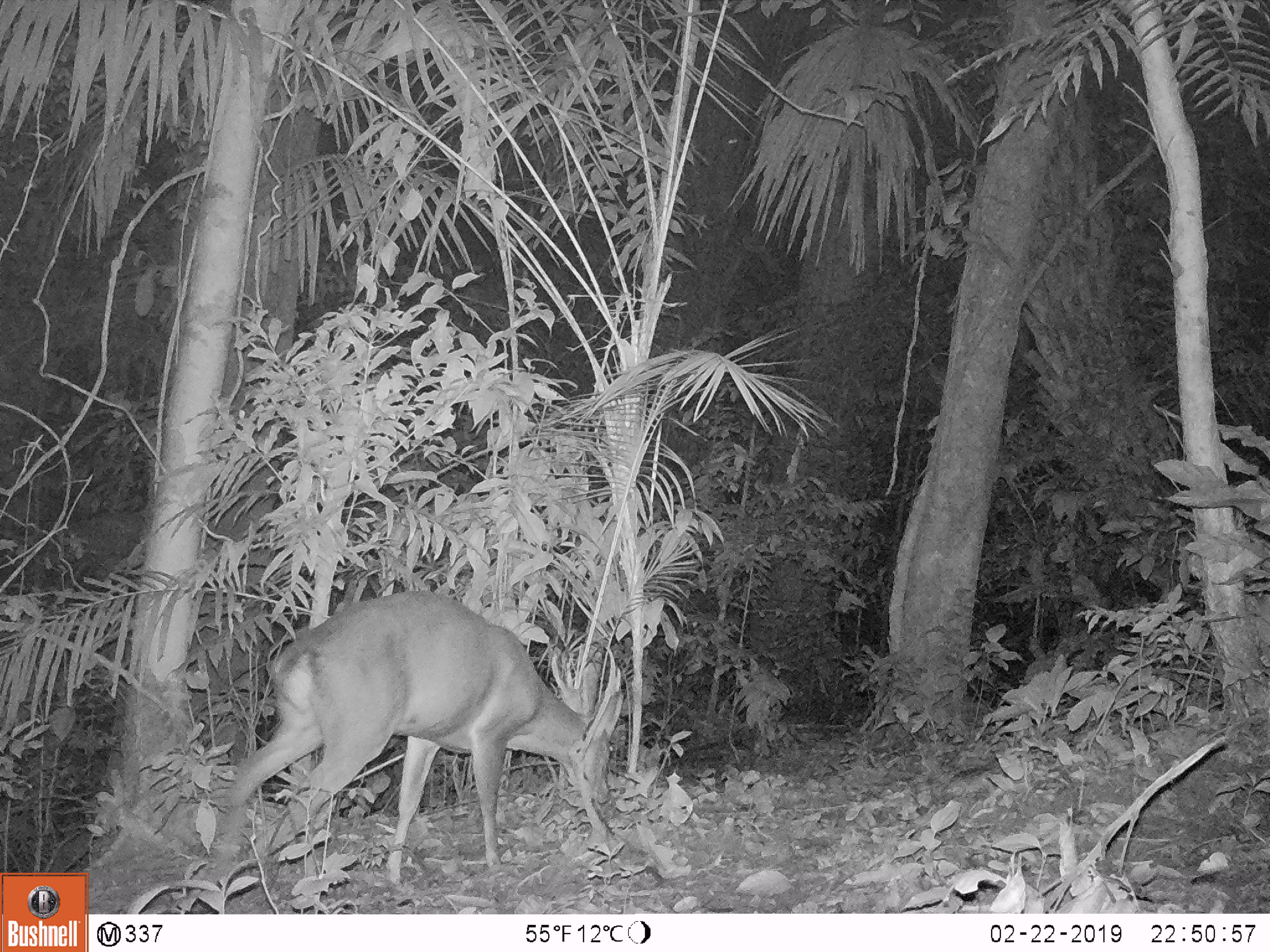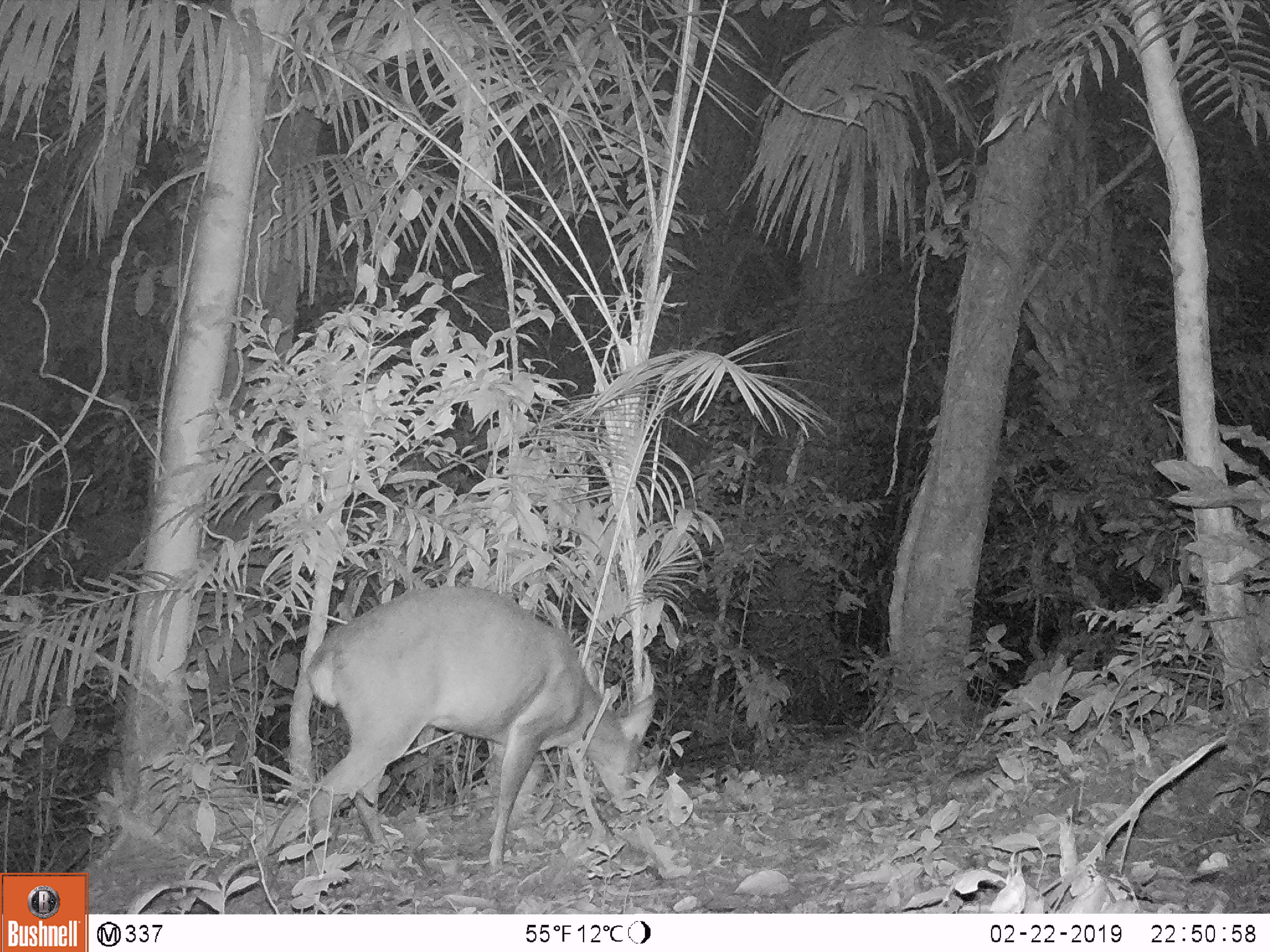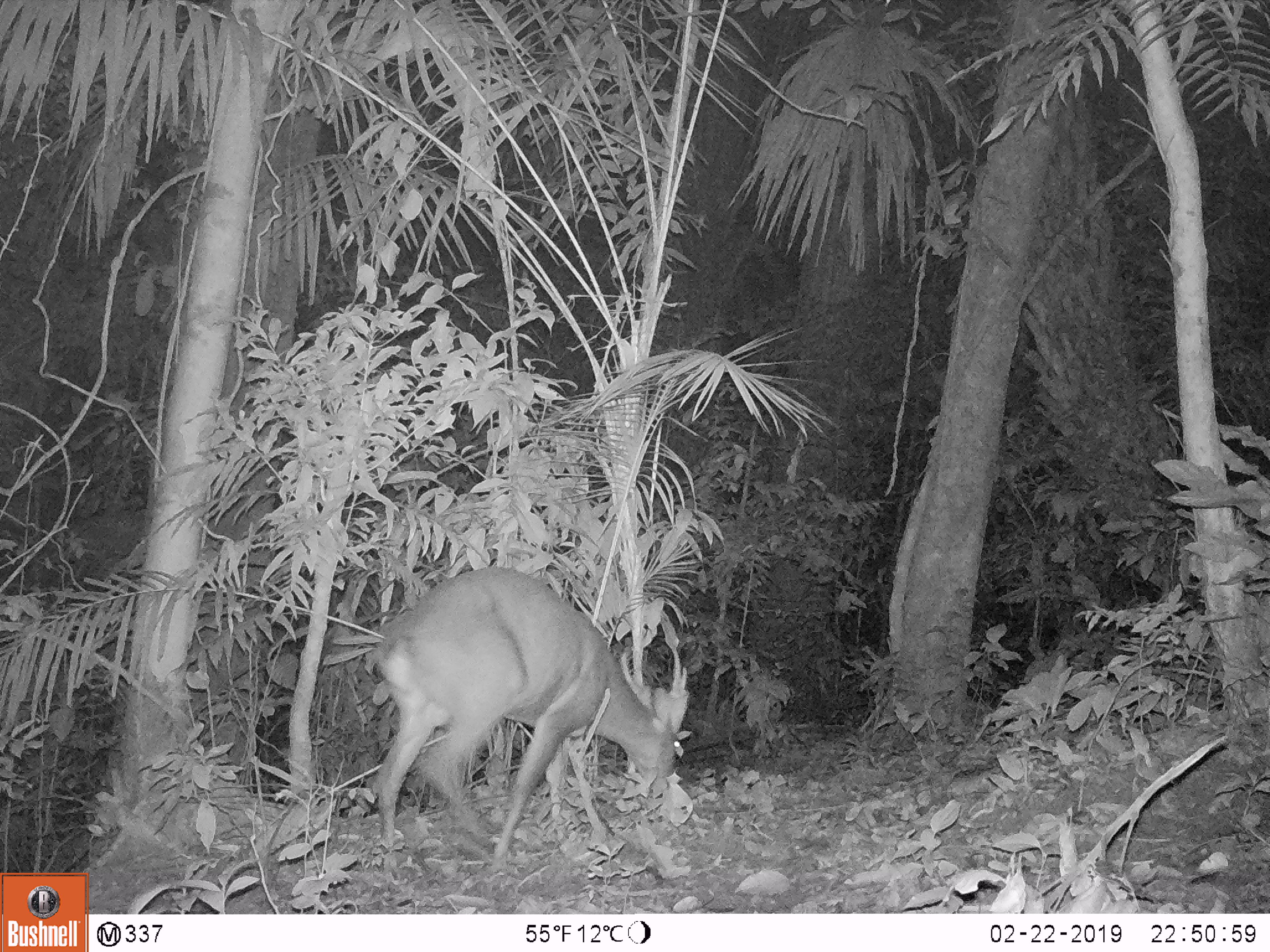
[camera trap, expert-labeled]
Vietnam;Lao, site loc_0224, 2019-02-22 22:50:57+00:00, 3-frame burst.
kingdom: Animalia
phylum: Chordata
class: Mammalia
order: Artiodactyla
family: Cervidae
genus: Muntiacus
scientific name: Muntiacus vuquangensis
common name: large-antlered muntjac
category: large antlered muntjac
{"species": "large antlered muntjac (large-antlered muntjac) (Muntiacus vuquangensis)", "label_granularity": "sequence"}